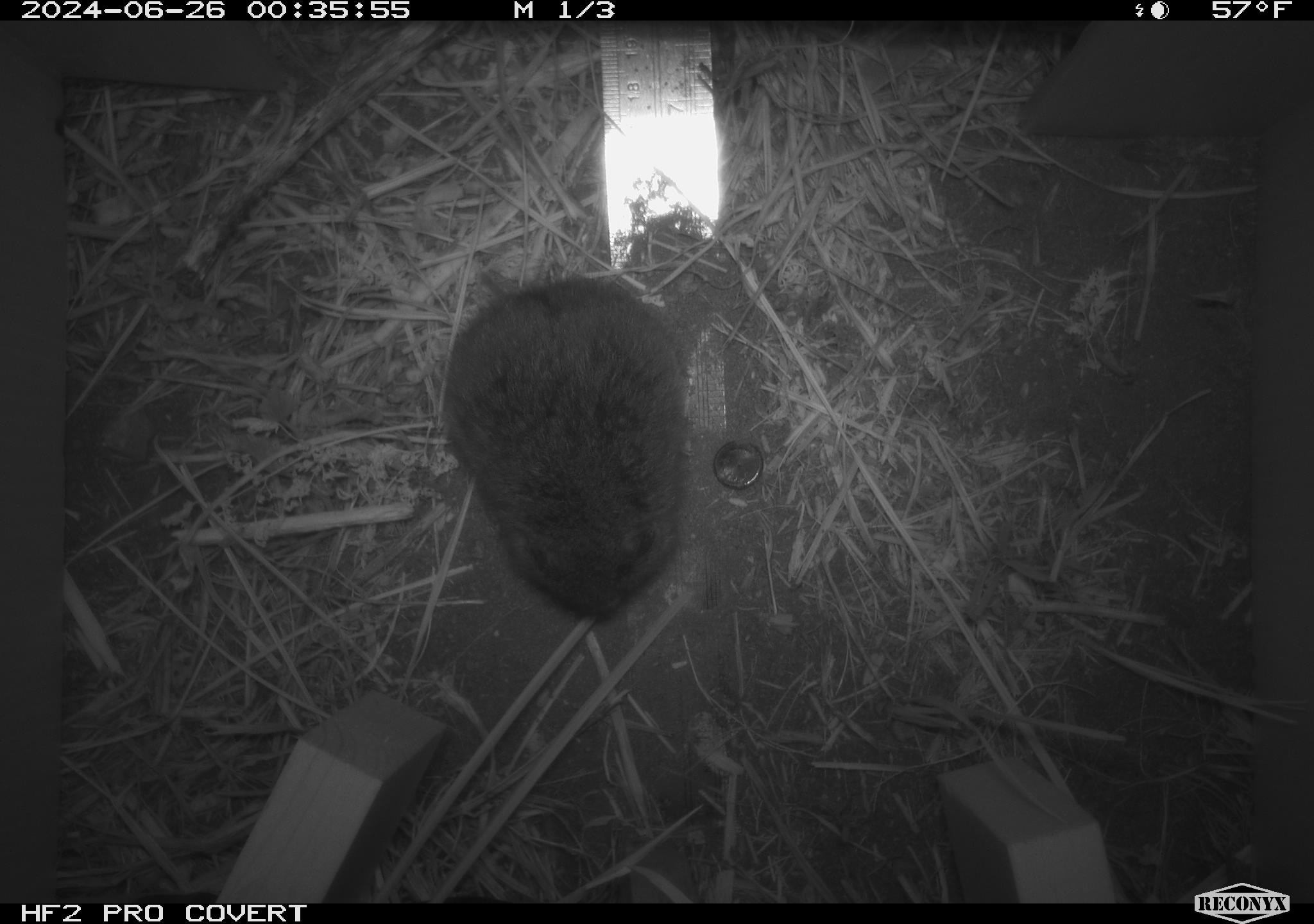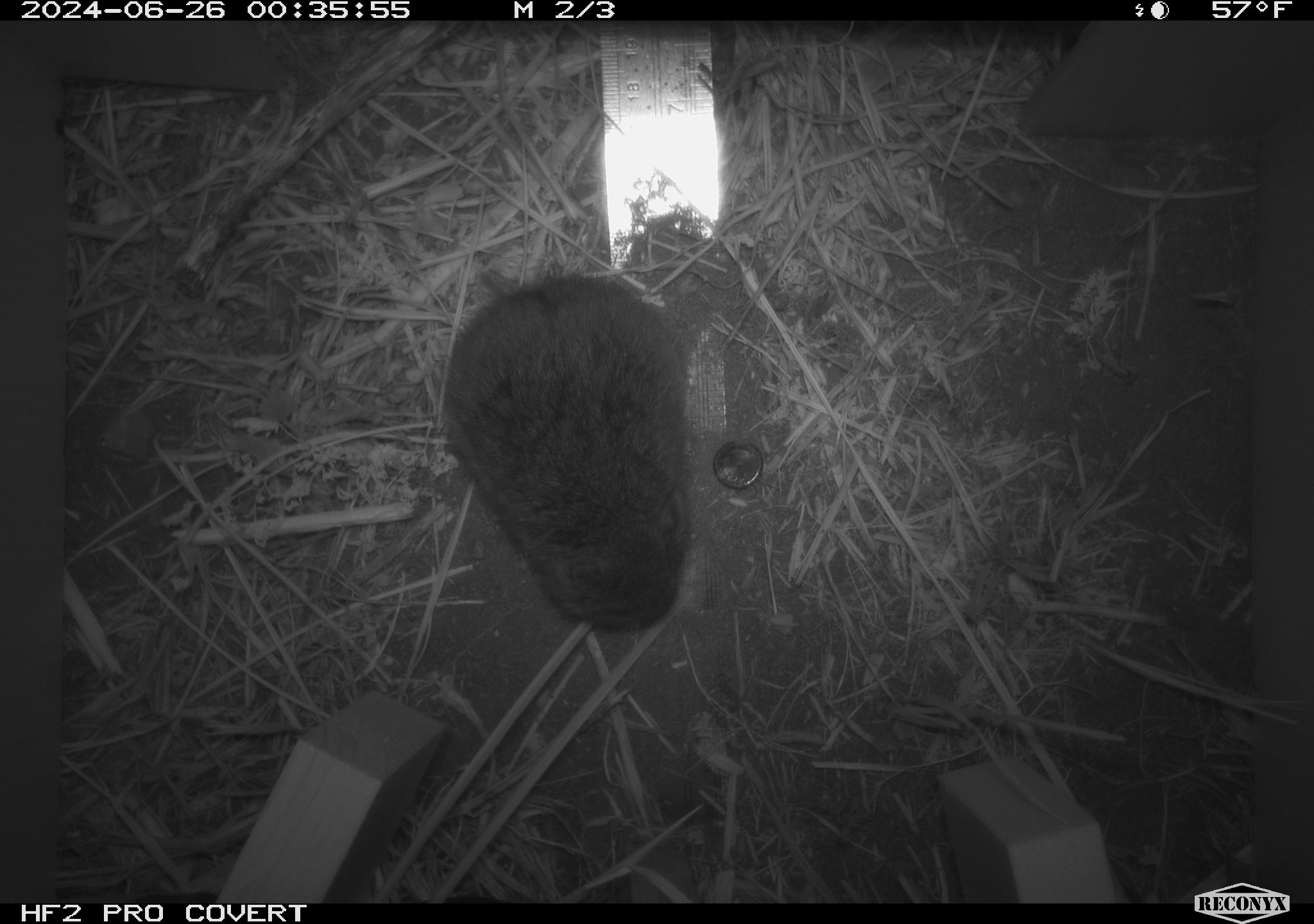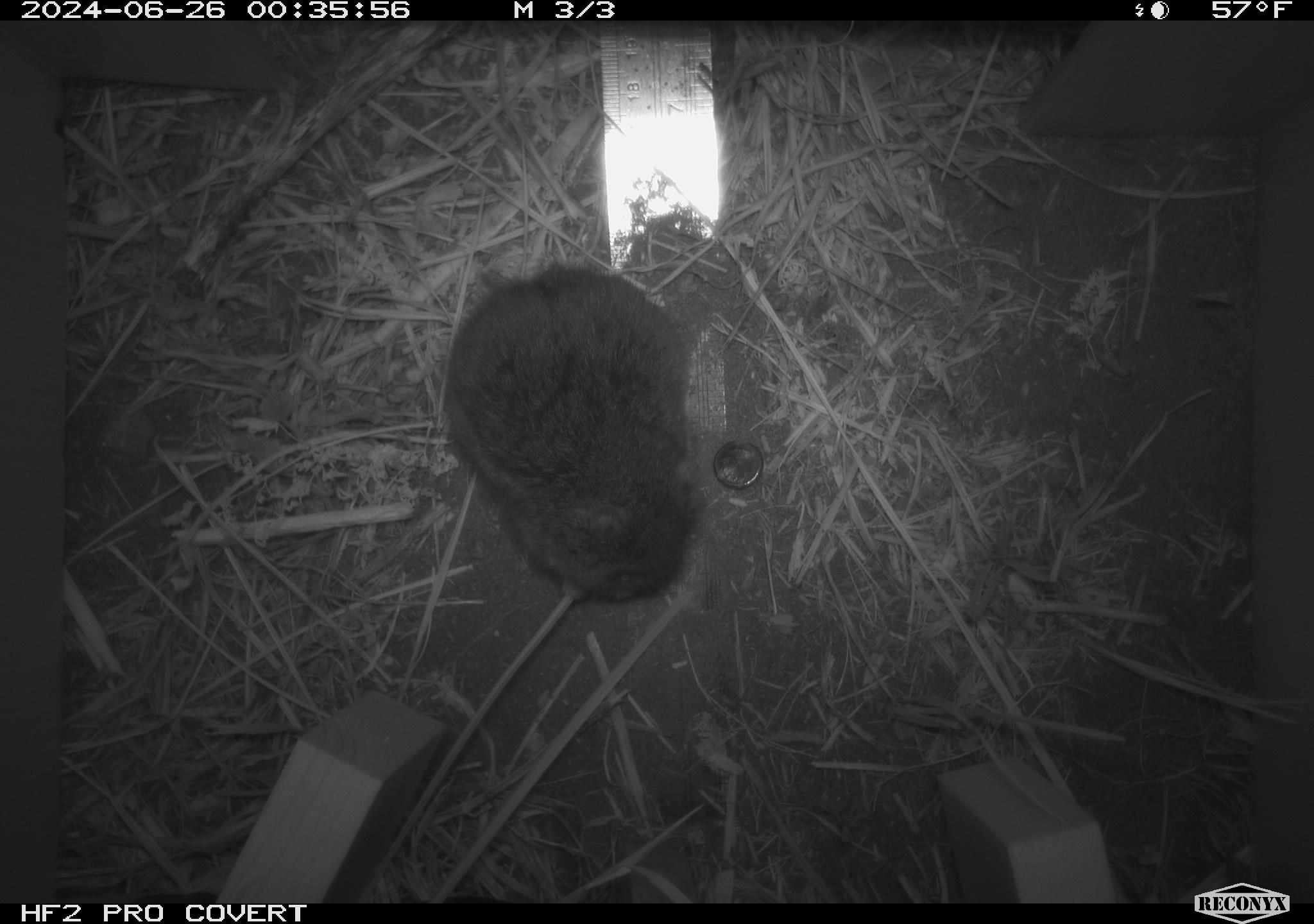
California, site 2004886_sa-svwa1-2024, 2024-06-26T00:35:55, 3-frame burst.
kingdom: Animalia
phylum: Chordata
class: Mammalia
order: Rodentia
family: Cricetidae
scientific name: Arvicolinae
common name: voles, lemmings, and muskrats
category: arvicolinae subfamily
Arvicolinae subfamily (voles, lemmings, and muskrats) (Arvicolinae).